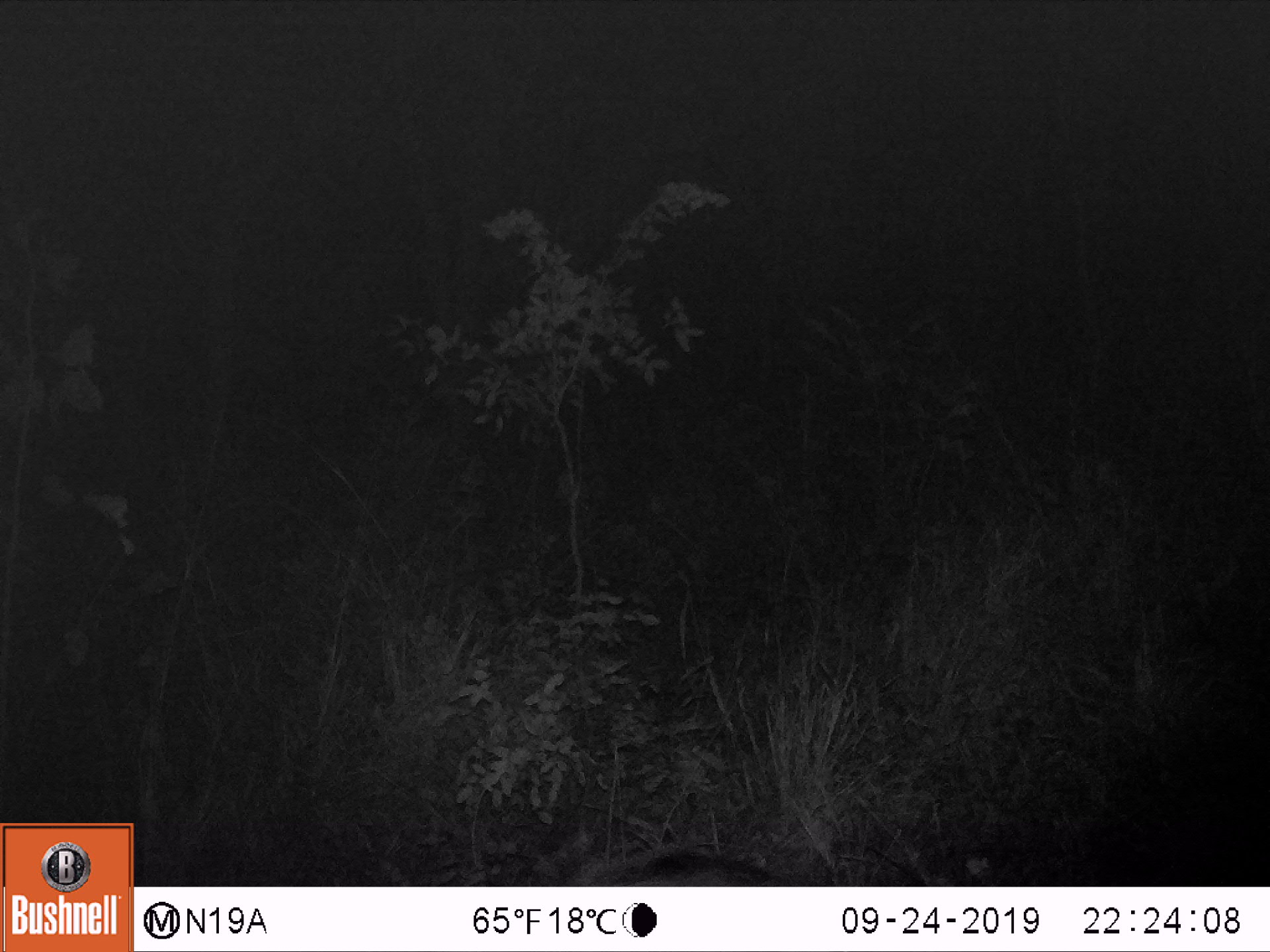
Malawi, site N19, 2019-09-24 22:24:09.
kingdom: Animalia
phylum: Chordata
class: Mammalia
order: Artiodactyla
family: Suidae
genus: Potamochoerus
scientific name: Potamochoerus larvatus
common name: bushpig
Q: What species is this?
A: Bushpig (Potamochoerus larvatus).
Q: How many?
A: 1.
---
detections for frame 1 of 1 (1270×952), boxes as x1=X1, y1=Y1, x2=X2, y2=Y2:
bushpig: x1=539, y1=840, x2=798, y2=882